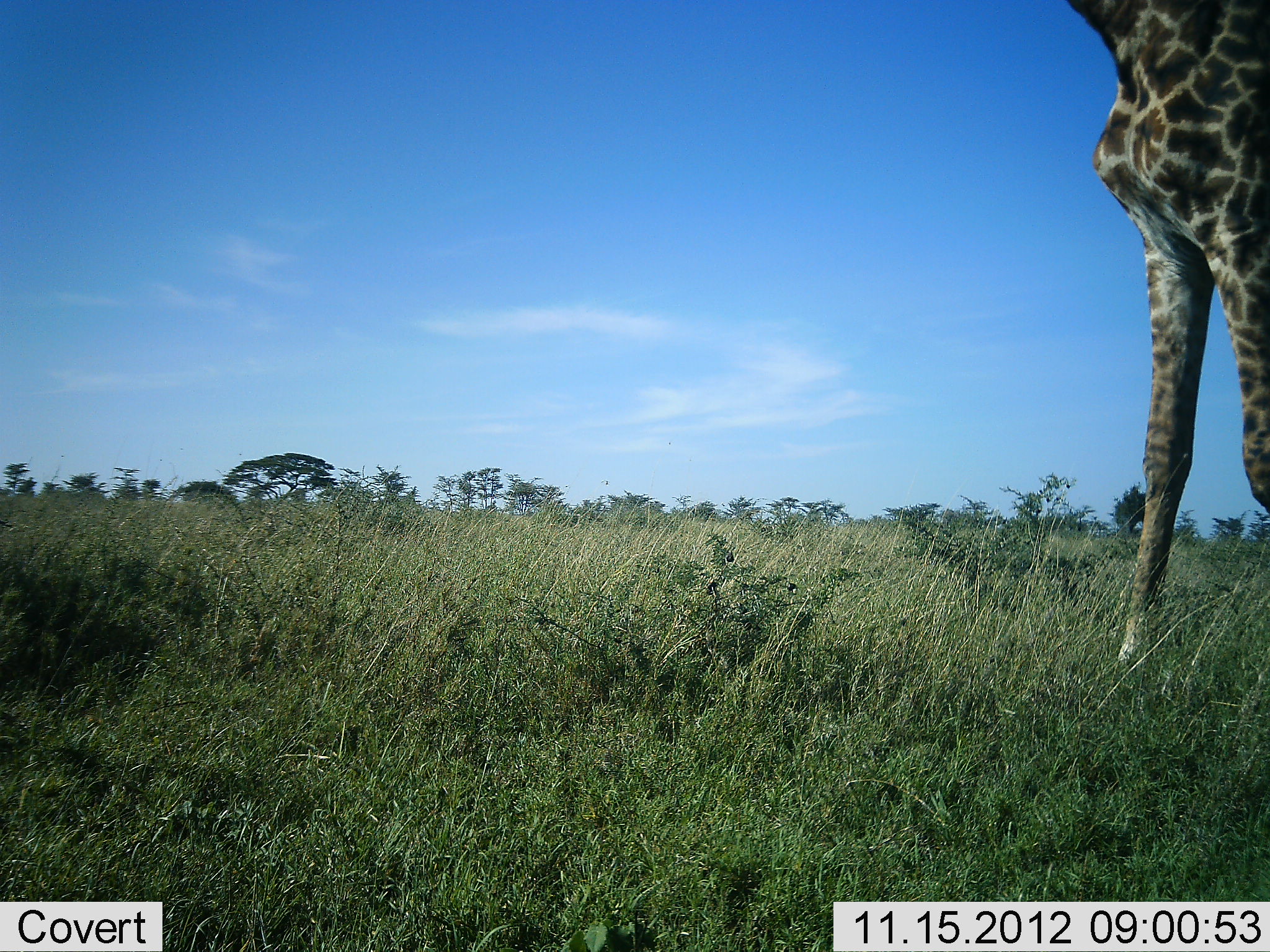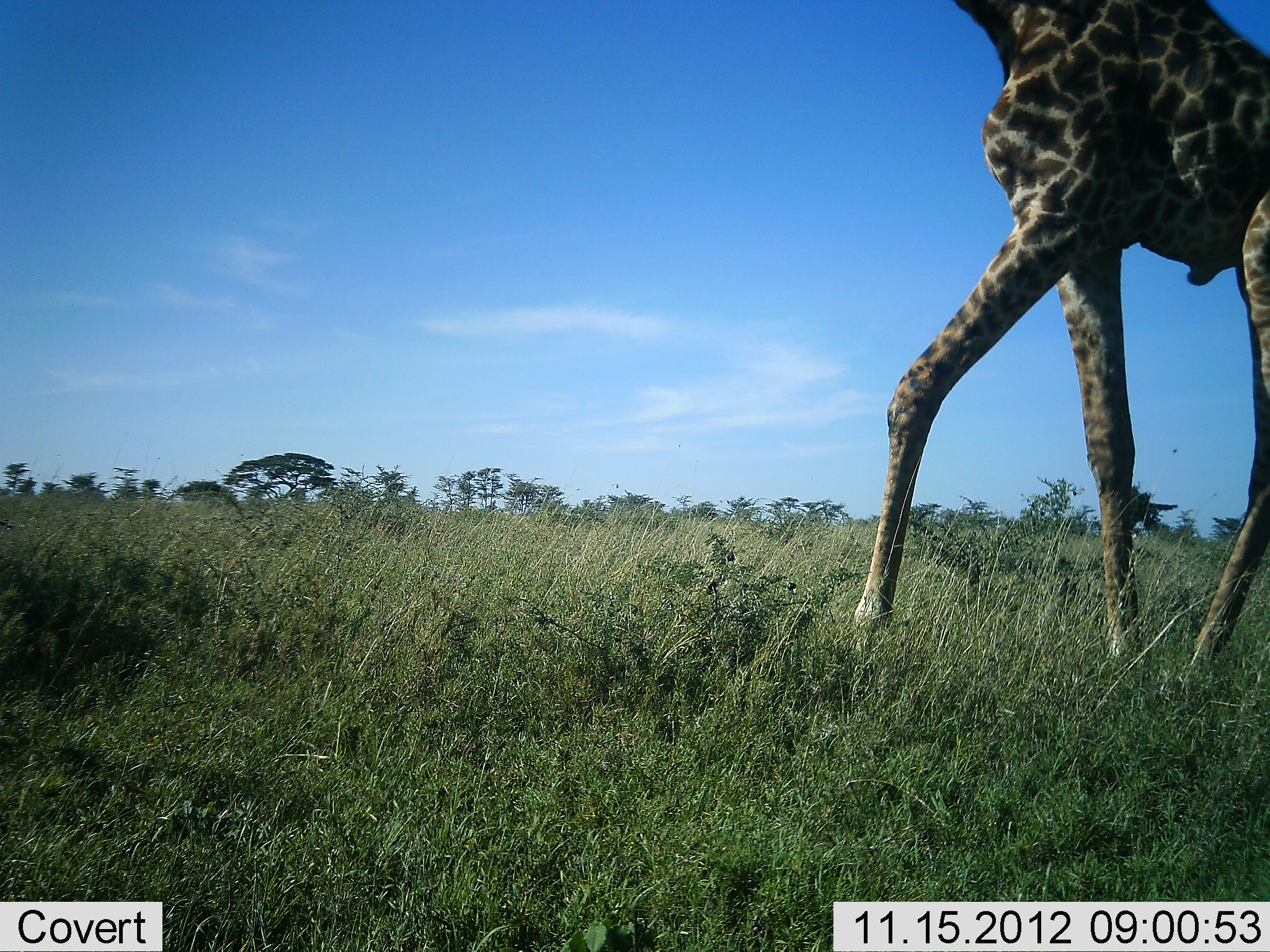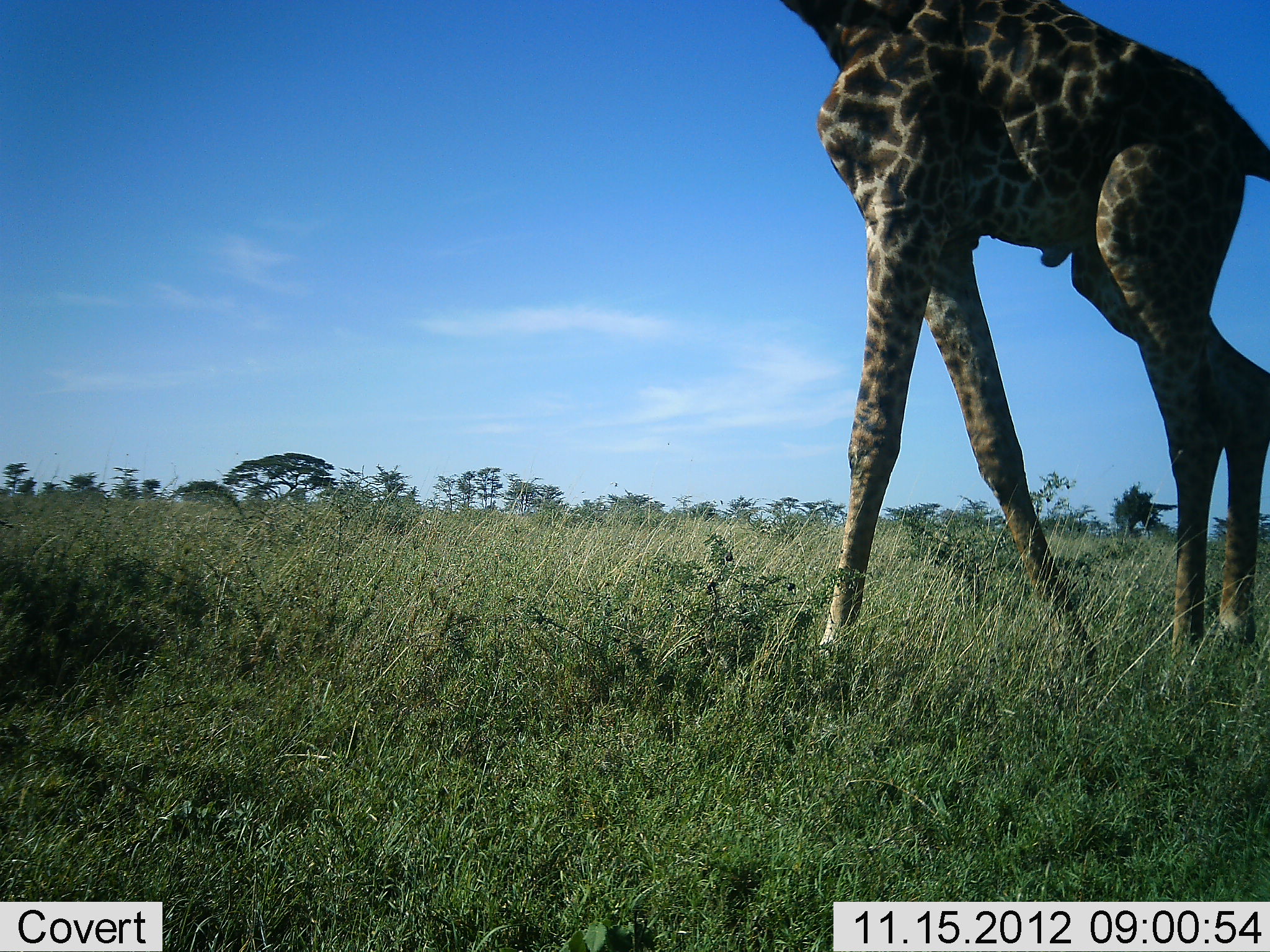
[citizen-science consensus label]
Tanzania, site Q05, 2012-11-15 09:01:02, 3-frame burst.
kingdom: Animalia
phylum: Chordata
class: Mammalia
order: Artiodactyla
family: Giraffidae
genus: Giraffa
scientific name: Giraffa camelopardalis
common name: giraffe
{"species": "giraffe (Giraffa camelopardalis)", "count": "1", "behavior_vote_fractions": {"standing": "0%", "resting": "0%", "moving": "100%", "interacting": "0%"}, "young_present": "0%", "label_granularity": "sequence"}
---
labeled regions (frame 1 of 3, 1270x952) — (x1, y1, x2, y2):
animal: (1064, 0, 1270, 669)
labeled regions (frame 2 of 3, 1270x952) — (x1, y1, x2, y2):
animal: (853, 0, 1270, 673)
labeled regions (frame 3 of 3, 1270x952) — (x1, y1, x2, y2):
animal: (777, 0, 1270, 684)